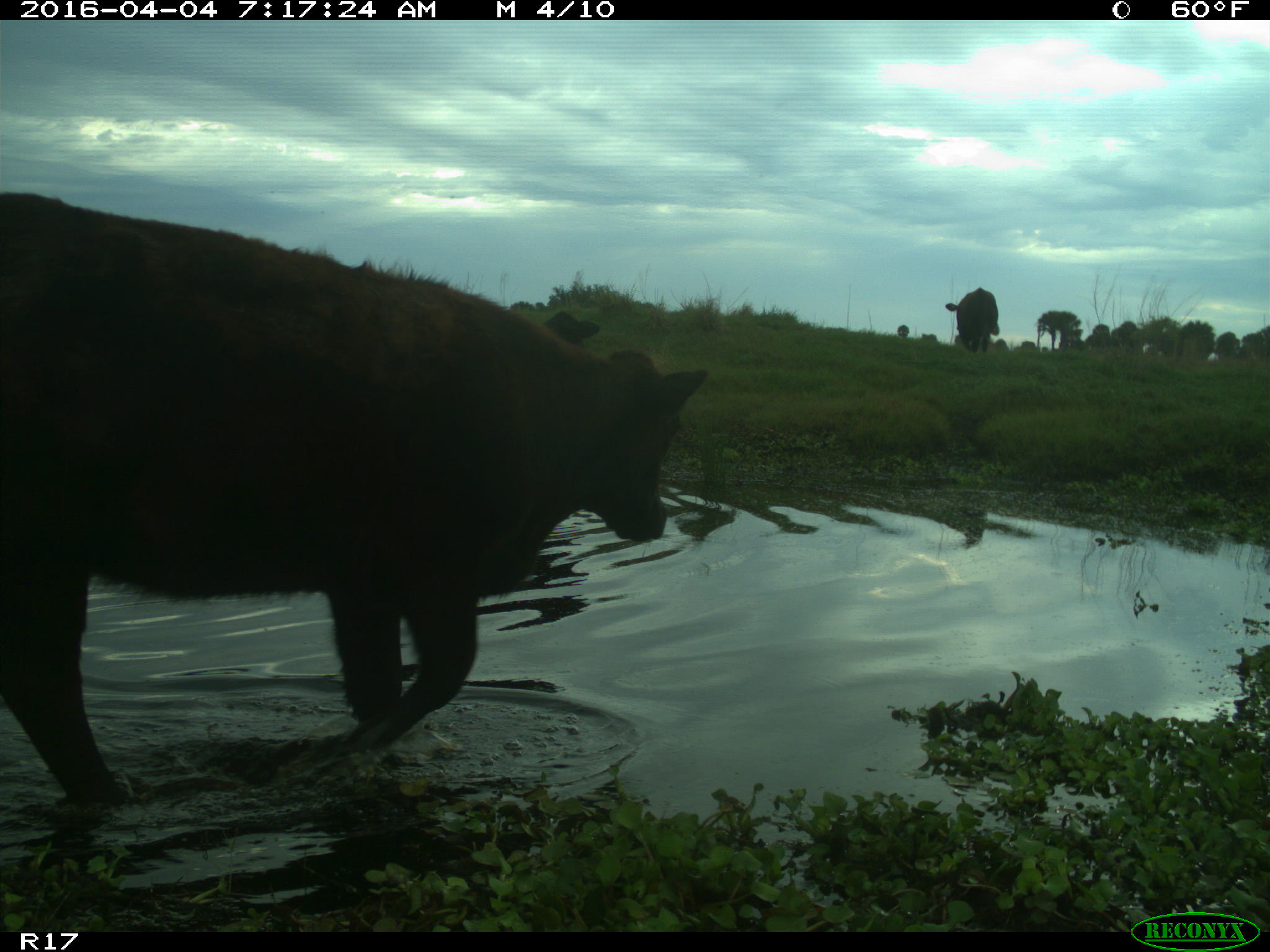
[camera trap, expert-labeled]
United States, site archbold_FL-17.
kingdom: Animalia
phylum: Chordata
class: Mammalia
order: Artiodactyla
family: Bovidae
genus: Bos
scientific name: Bos taurus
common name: domestic cow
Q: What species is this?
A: Bos taurus (domestic cow).